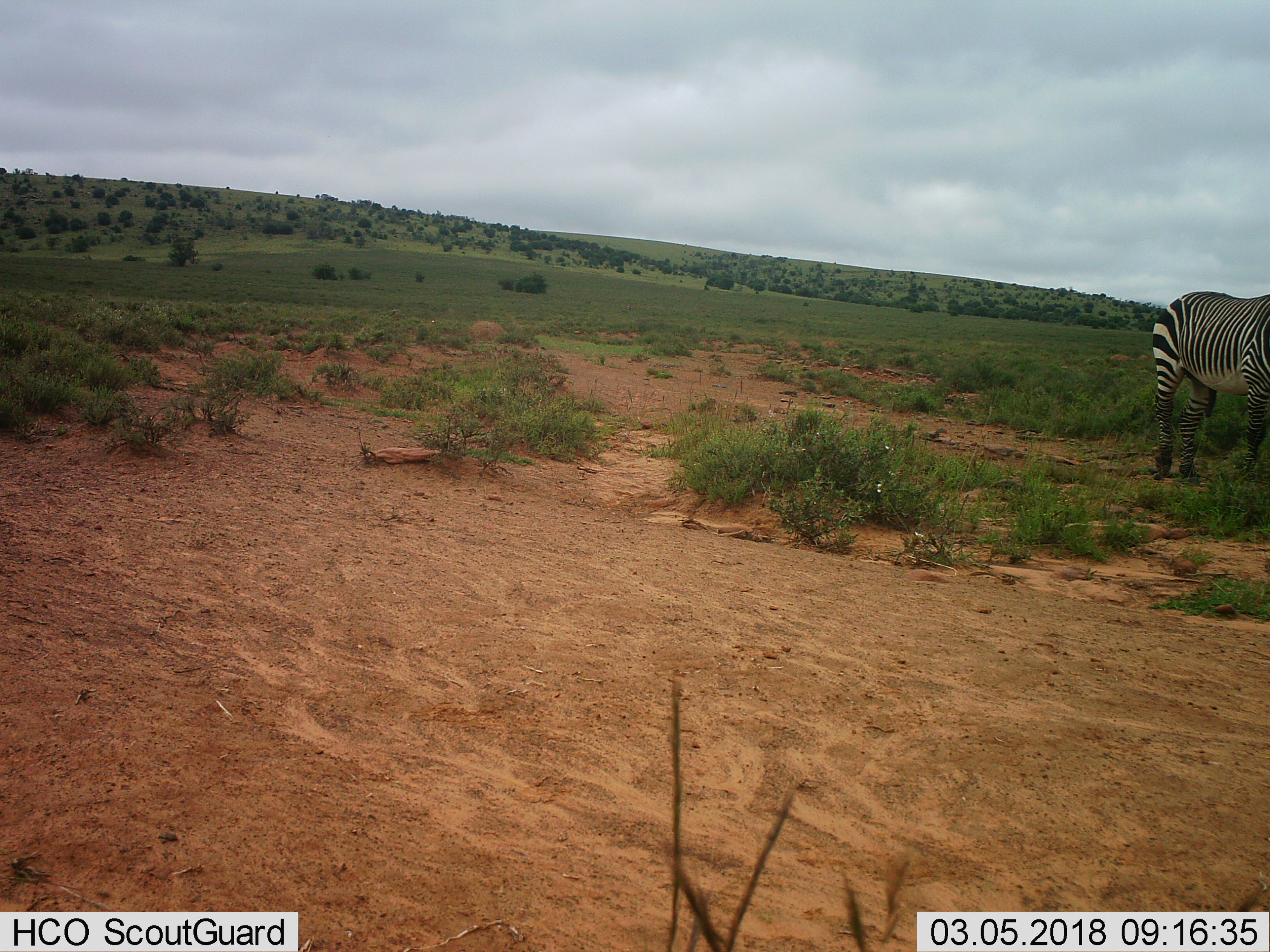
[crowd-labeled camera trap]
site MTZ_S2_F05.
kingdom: Animalia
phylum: Chordata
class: Mammalia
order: Perissodactyla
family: Equidae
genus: Equus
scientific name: Equus zebra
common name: mountain zebra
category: zebramountain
Zebramountain (mountain zebra) (Equus zebra), count 1. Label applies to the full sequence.